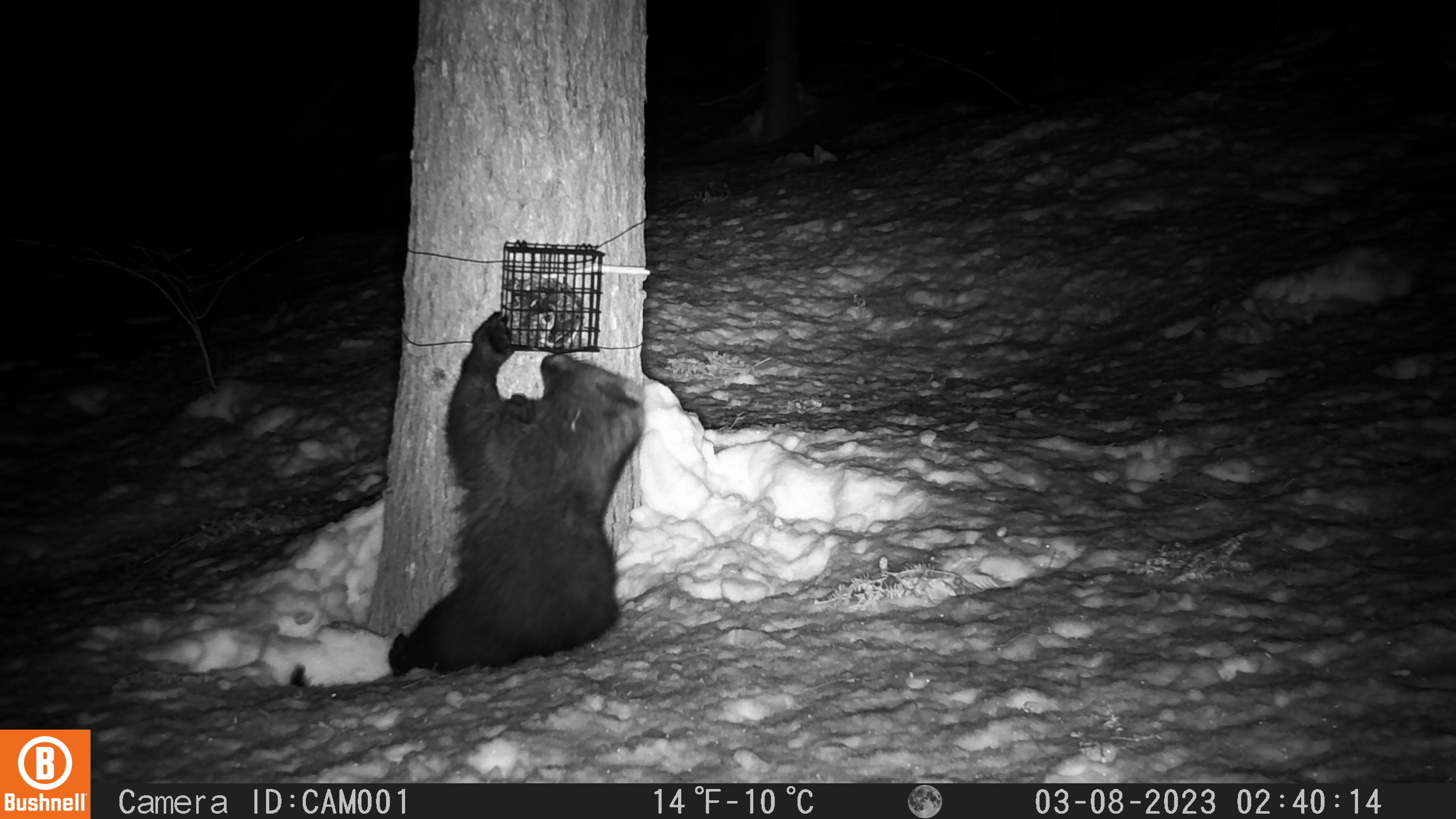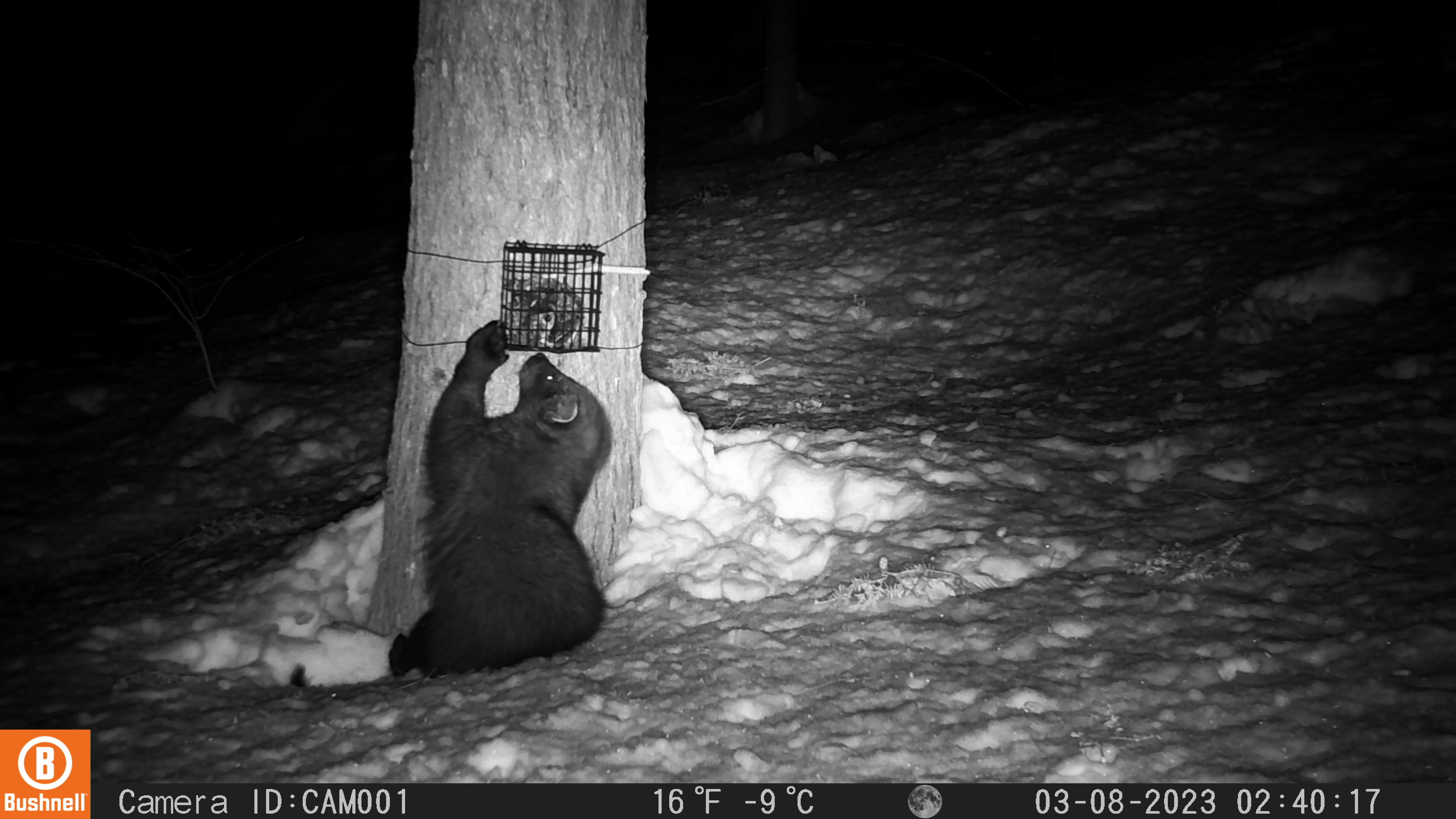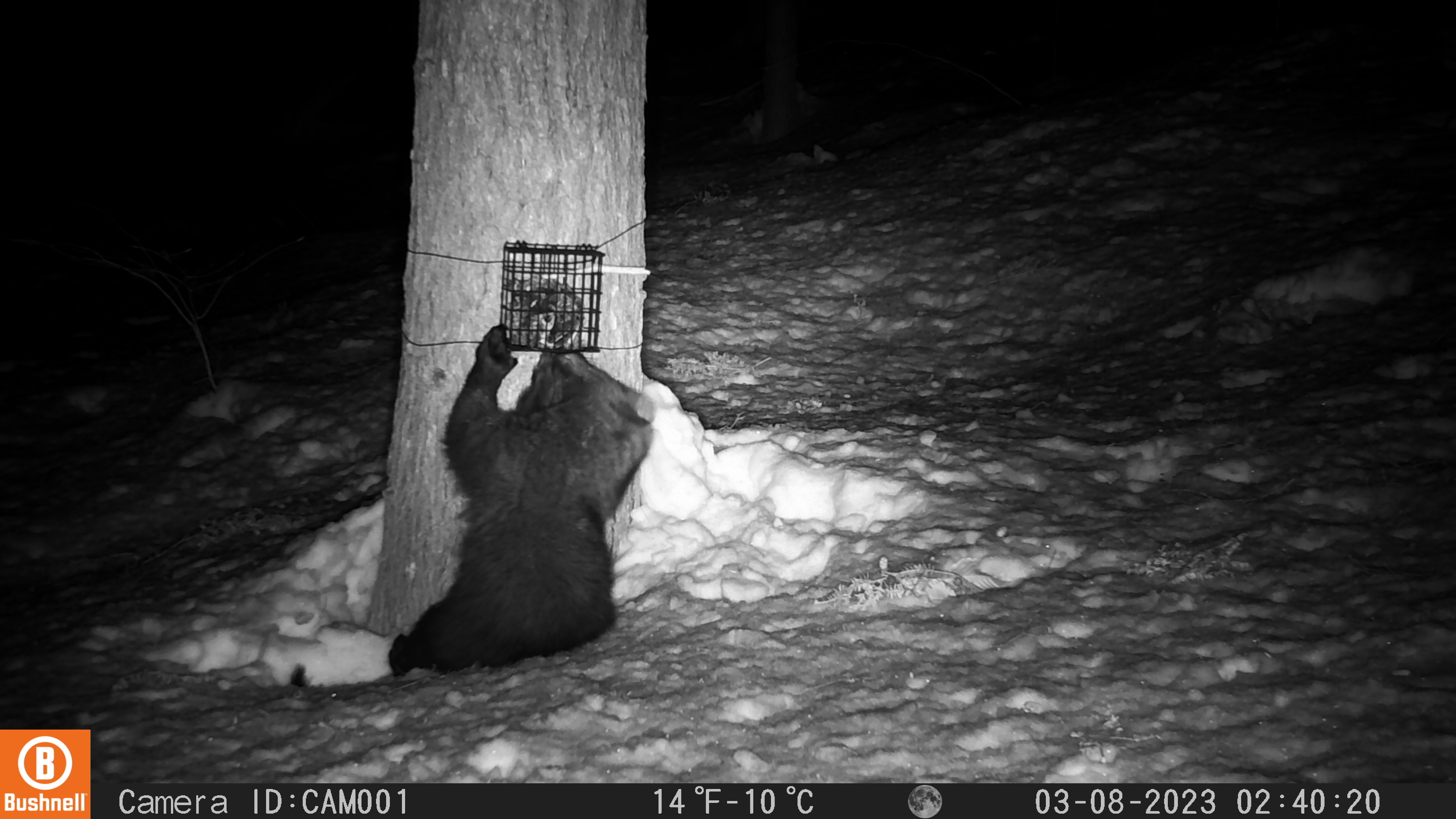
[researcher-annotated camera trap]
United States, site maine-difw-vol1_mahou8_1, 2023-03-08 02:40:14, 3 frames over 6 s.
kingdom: Animalia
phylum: Chordata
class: Mammalia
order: Carnivora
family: Mustelidae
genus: Pekania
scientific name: Pekania pennanti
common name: fisher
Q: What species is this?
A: Fisher (Pekania pennanti).